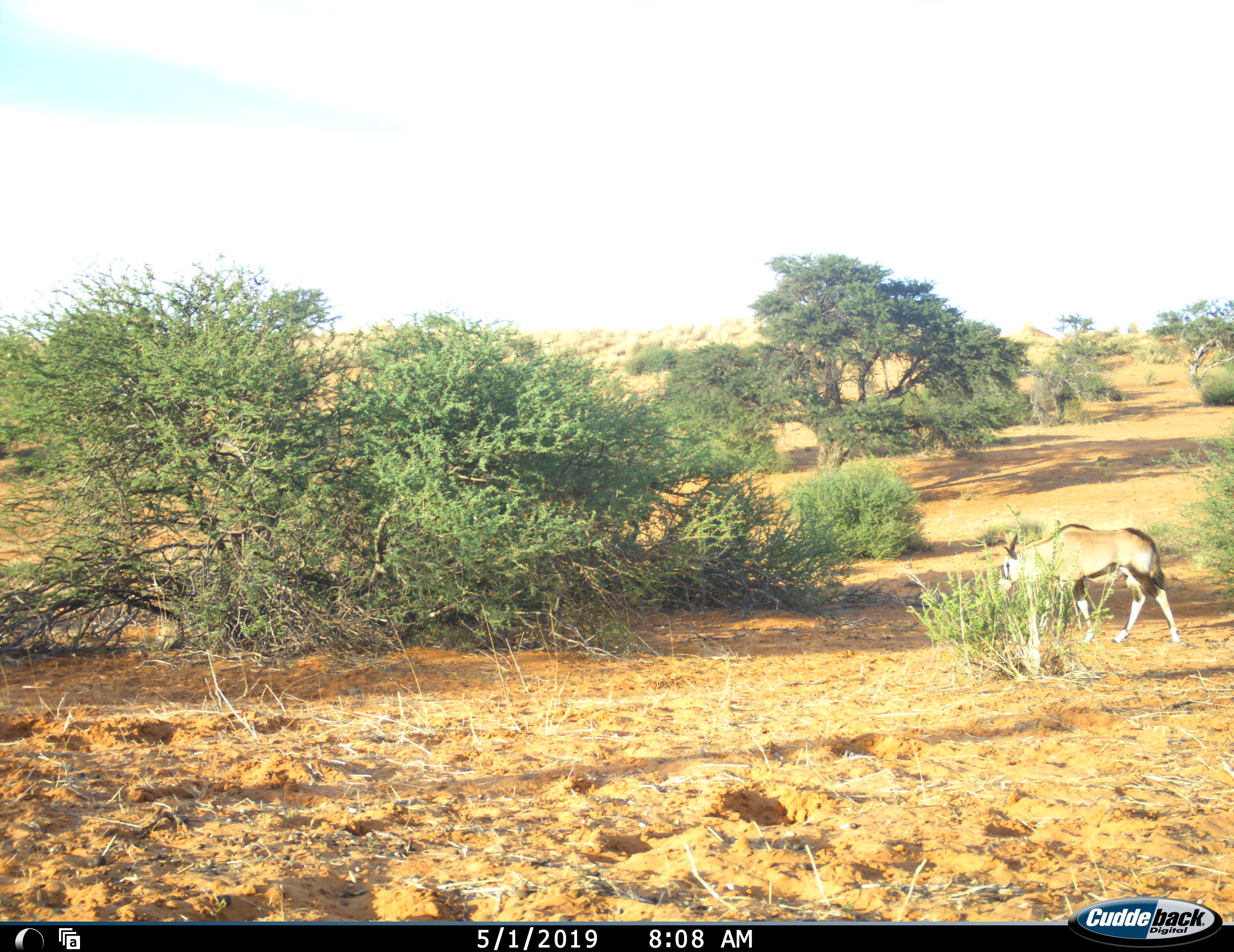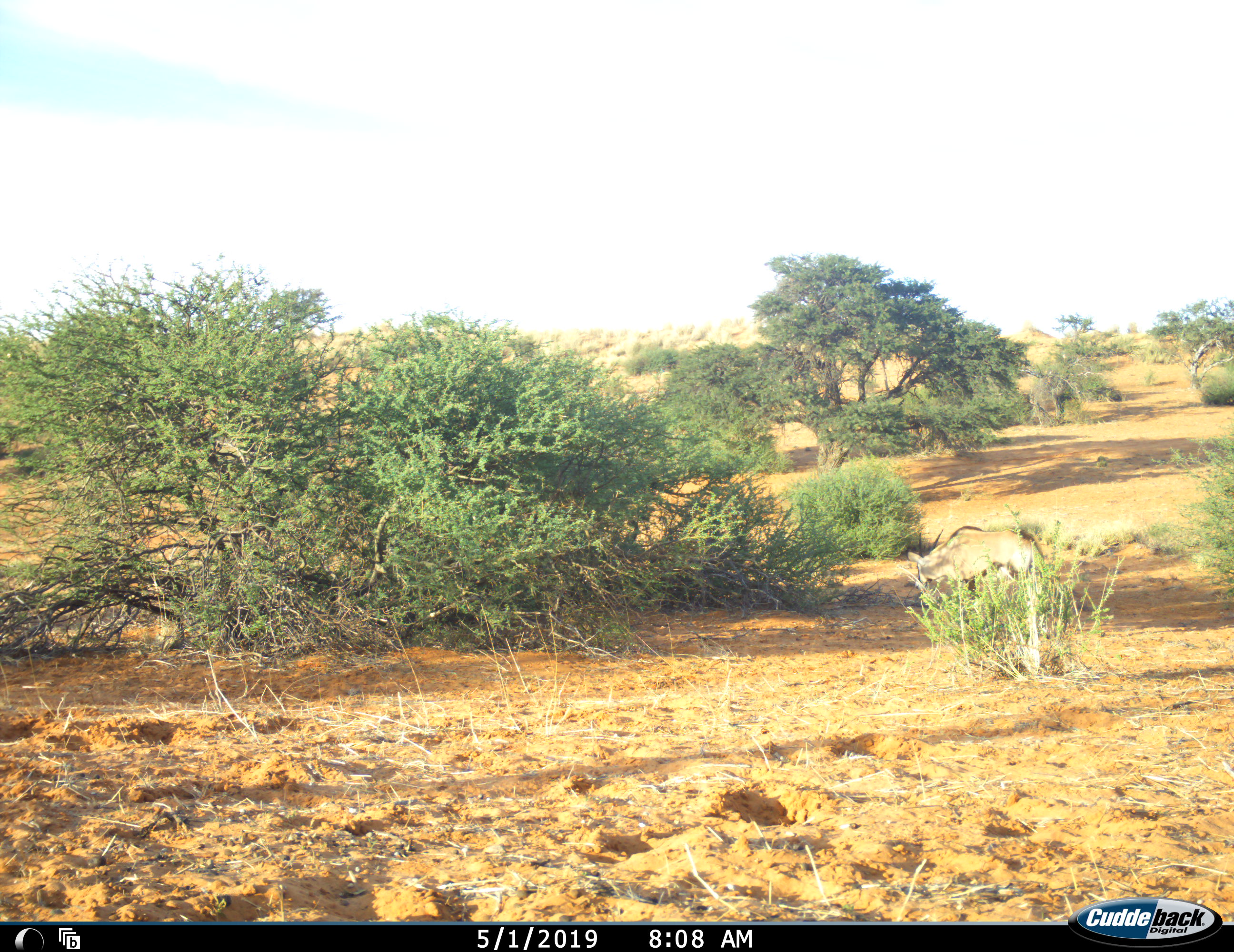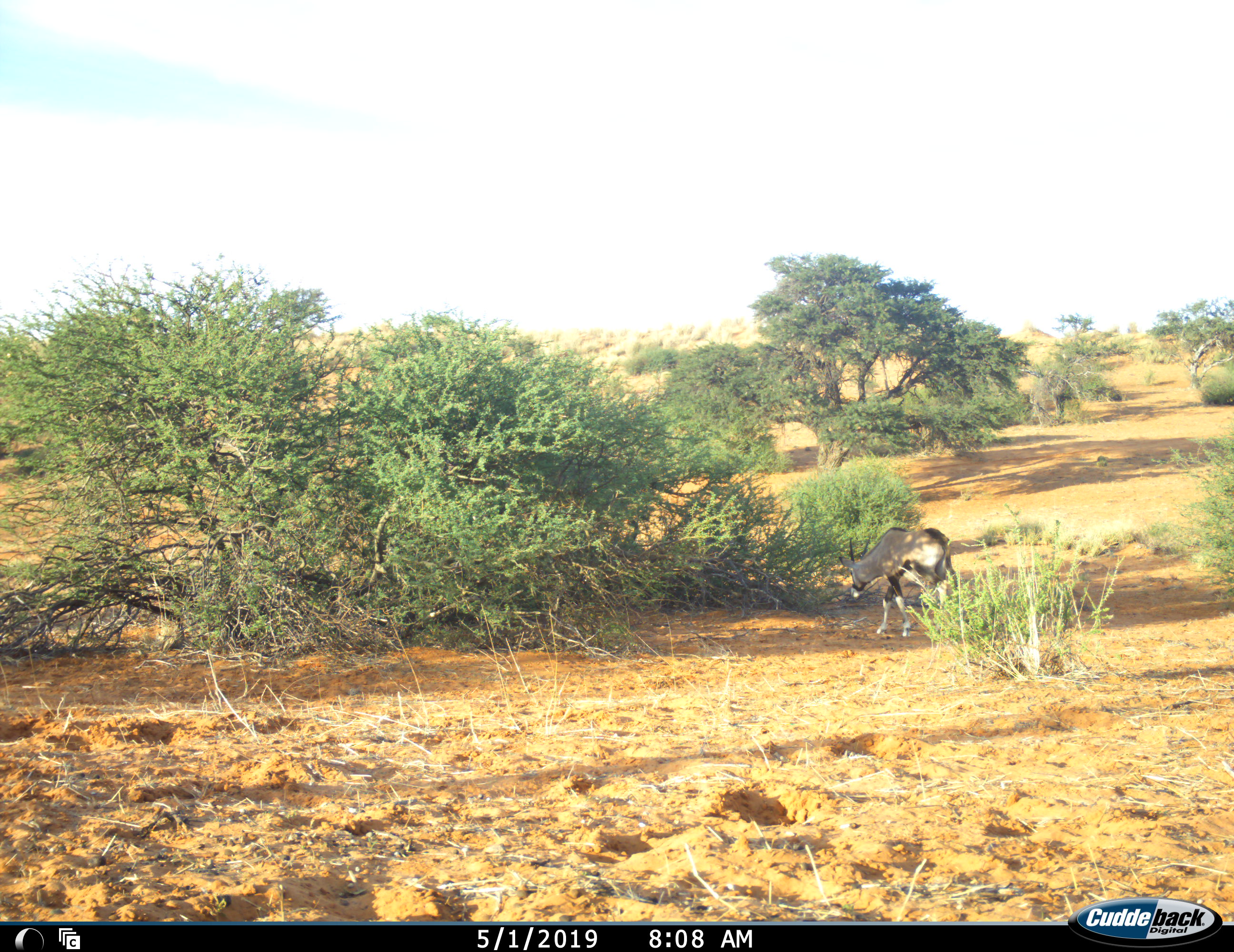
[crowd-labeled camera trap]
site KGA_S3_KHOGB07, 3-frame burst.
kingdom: Animalia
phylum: Chordata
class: Mammalia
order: Artiodactyla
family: Bovidae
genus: Oryx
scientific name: Oryx gazella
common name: gemsbok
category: oryx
Oryx (gemsbok) (Oryx gazella), count 1. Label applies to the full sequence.